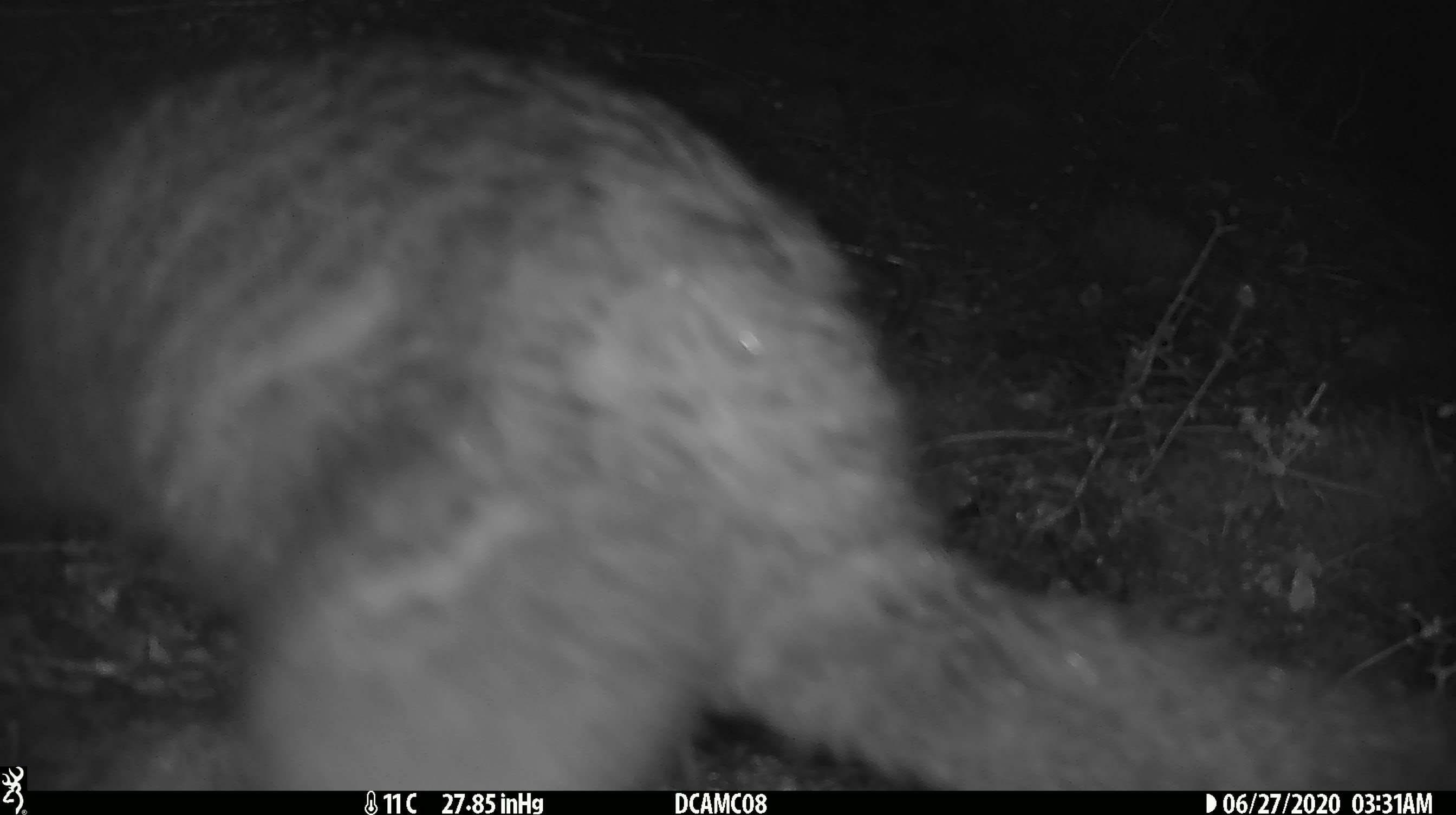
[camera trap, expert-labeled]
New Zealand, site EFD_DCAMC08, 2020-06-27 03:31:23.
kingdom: Animalia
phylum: Chordata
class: Mammalia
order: Diprotodontia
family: Phalangeridae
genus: Trichosurus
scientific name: Trichosurus vulpecula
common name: common brushtail possum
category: possum